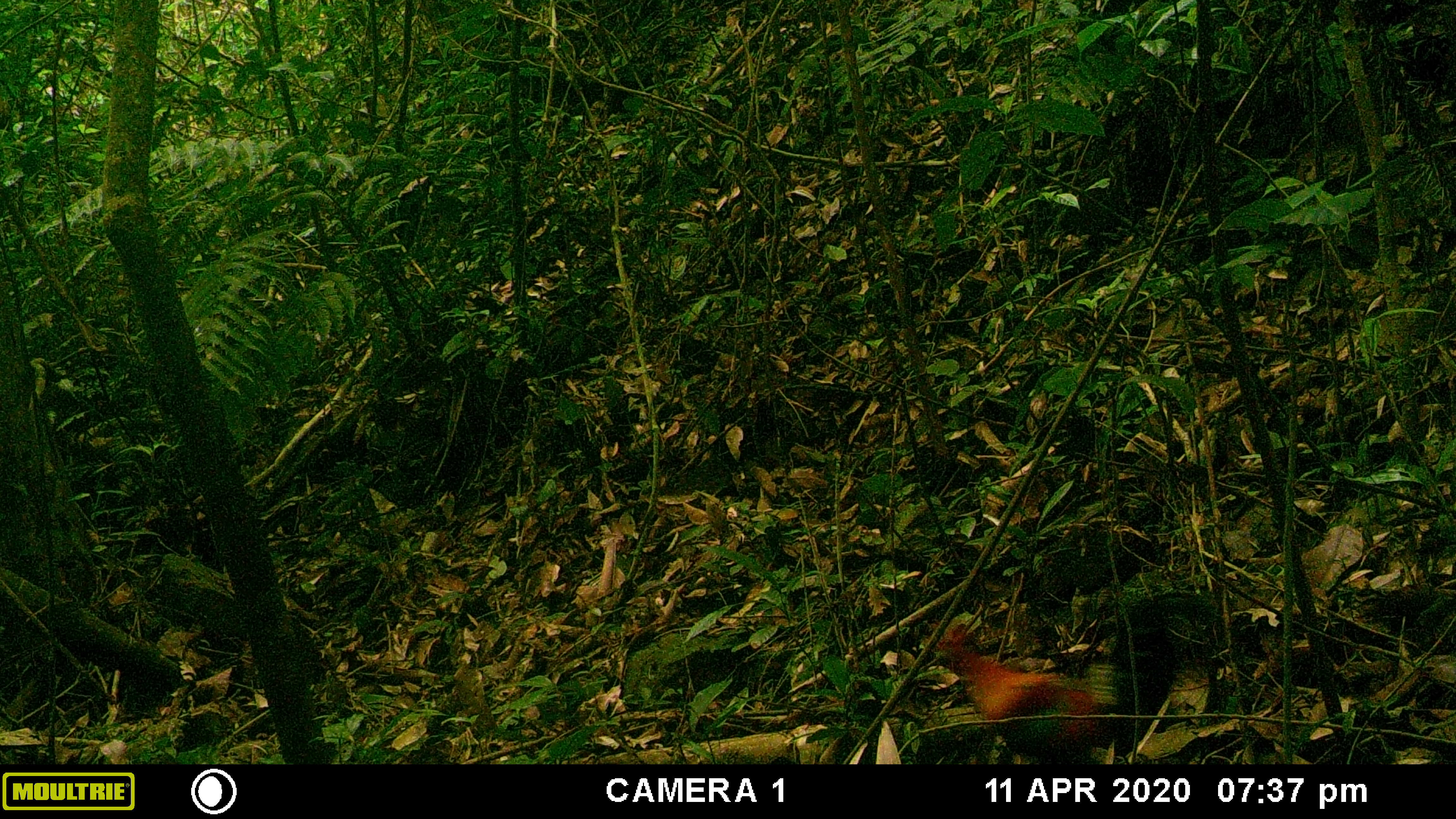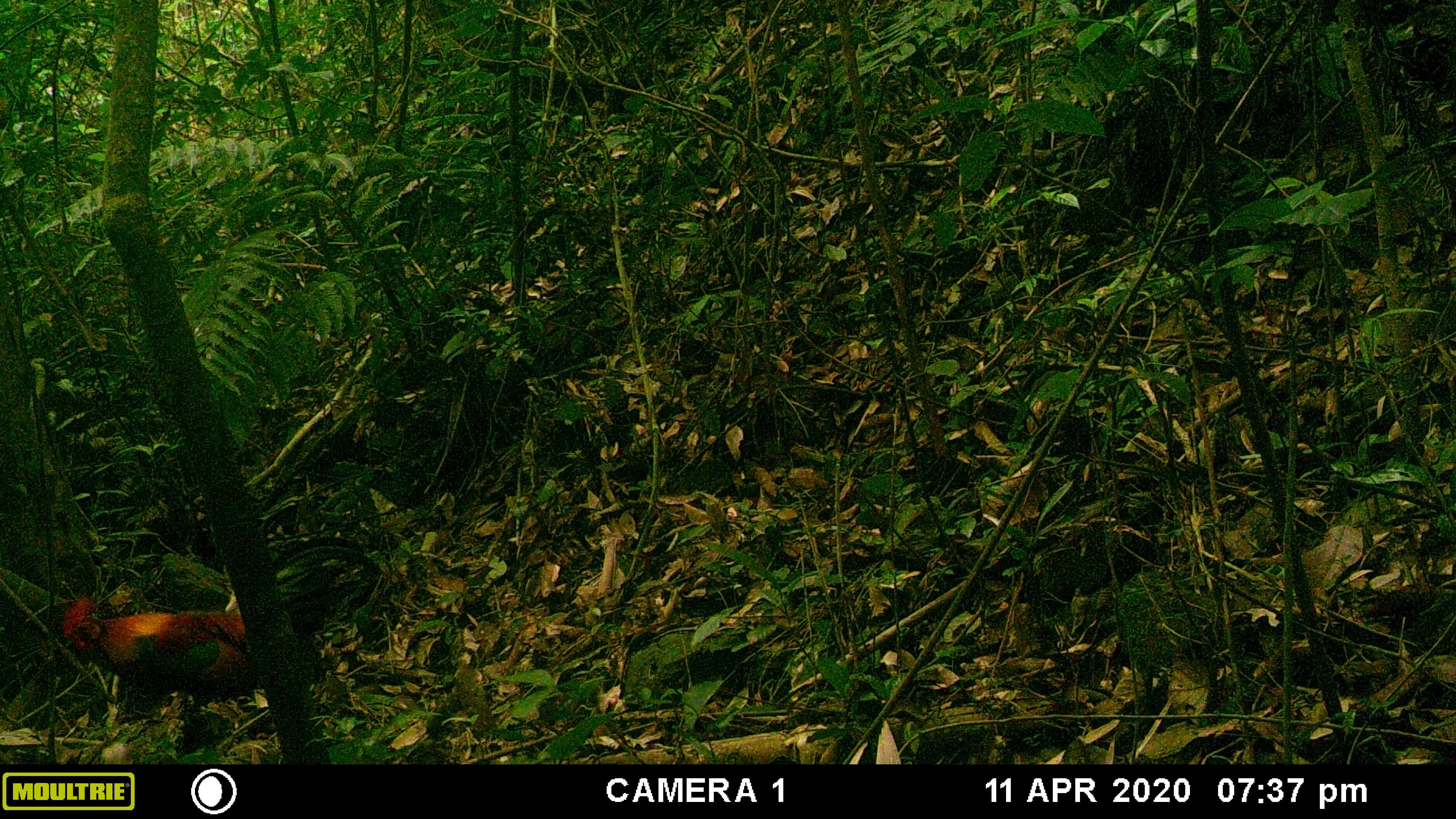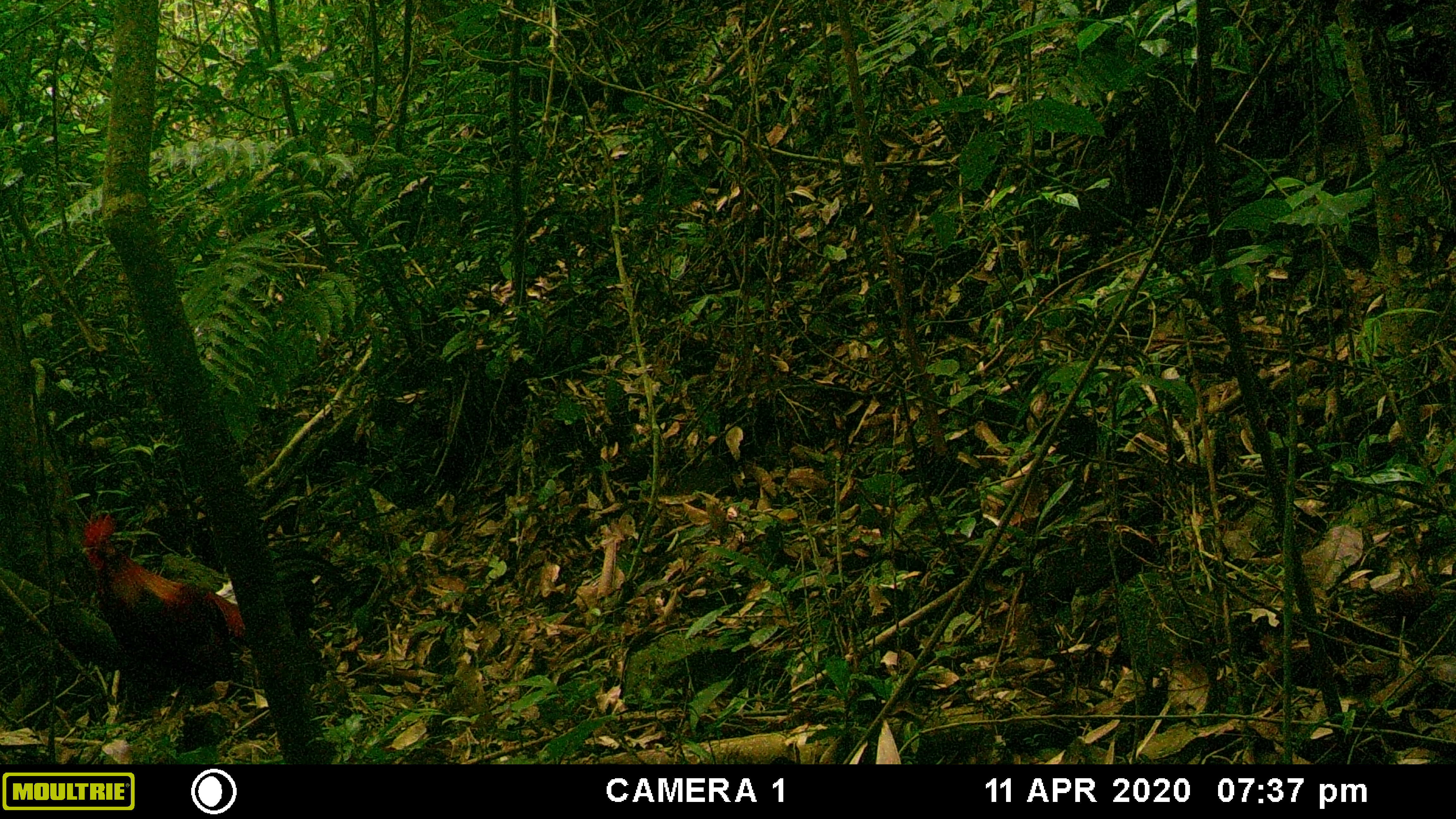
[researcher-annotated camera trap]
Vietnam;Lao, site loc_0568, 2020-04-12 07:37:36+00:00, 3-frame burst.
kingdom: Animalia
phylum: Chordata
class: Aves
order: Galliformes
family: Phasianidae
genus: Gallus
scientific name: Gallus gallus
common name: red junglefowl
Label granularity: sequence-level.